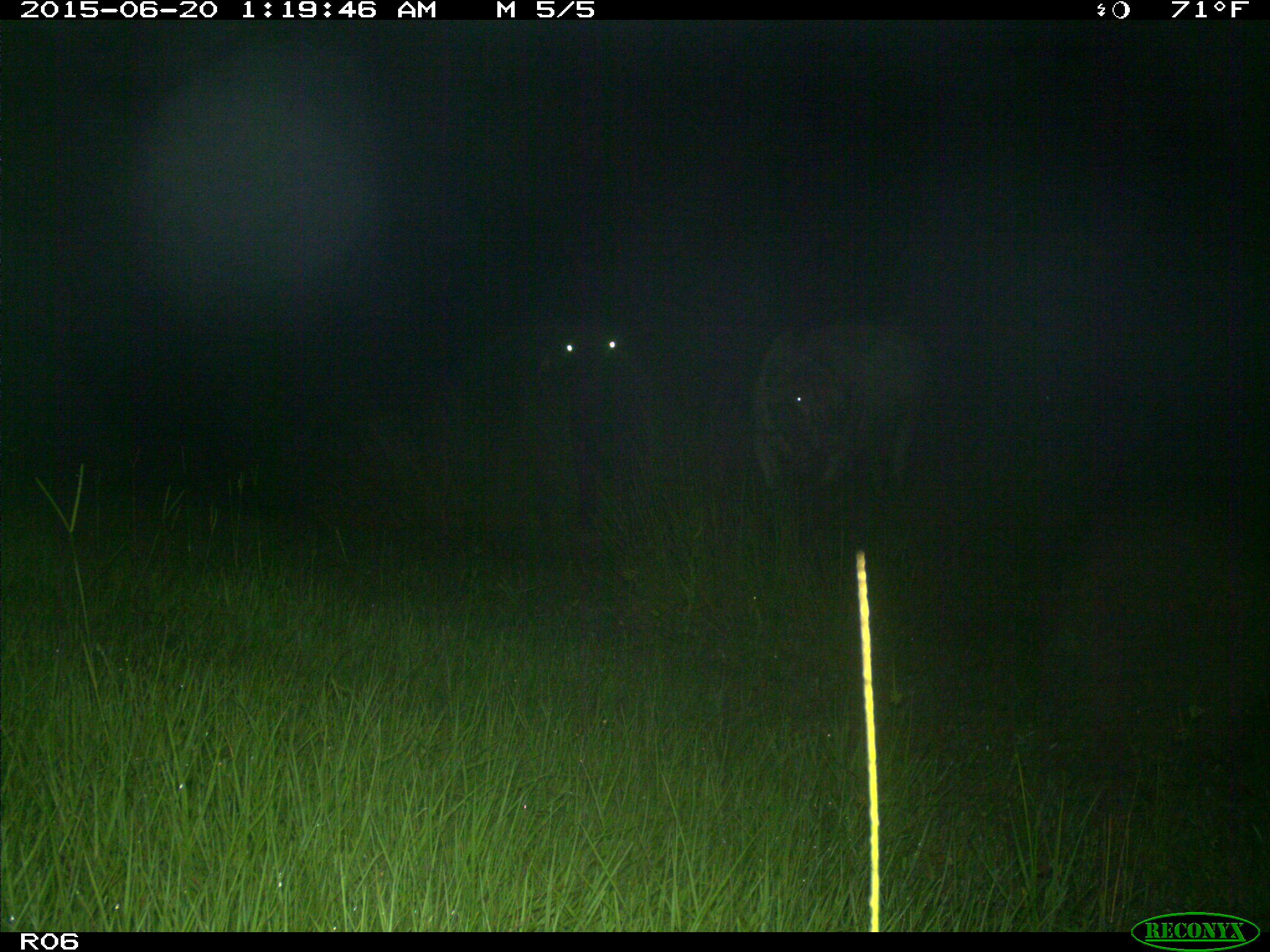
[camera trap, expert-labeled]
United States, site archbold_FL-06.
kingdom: Animalia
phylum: Chordata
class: Mammalia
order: Artiodactyla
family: Bovidae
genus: Bos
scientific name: Bos taurus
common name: domestic cow